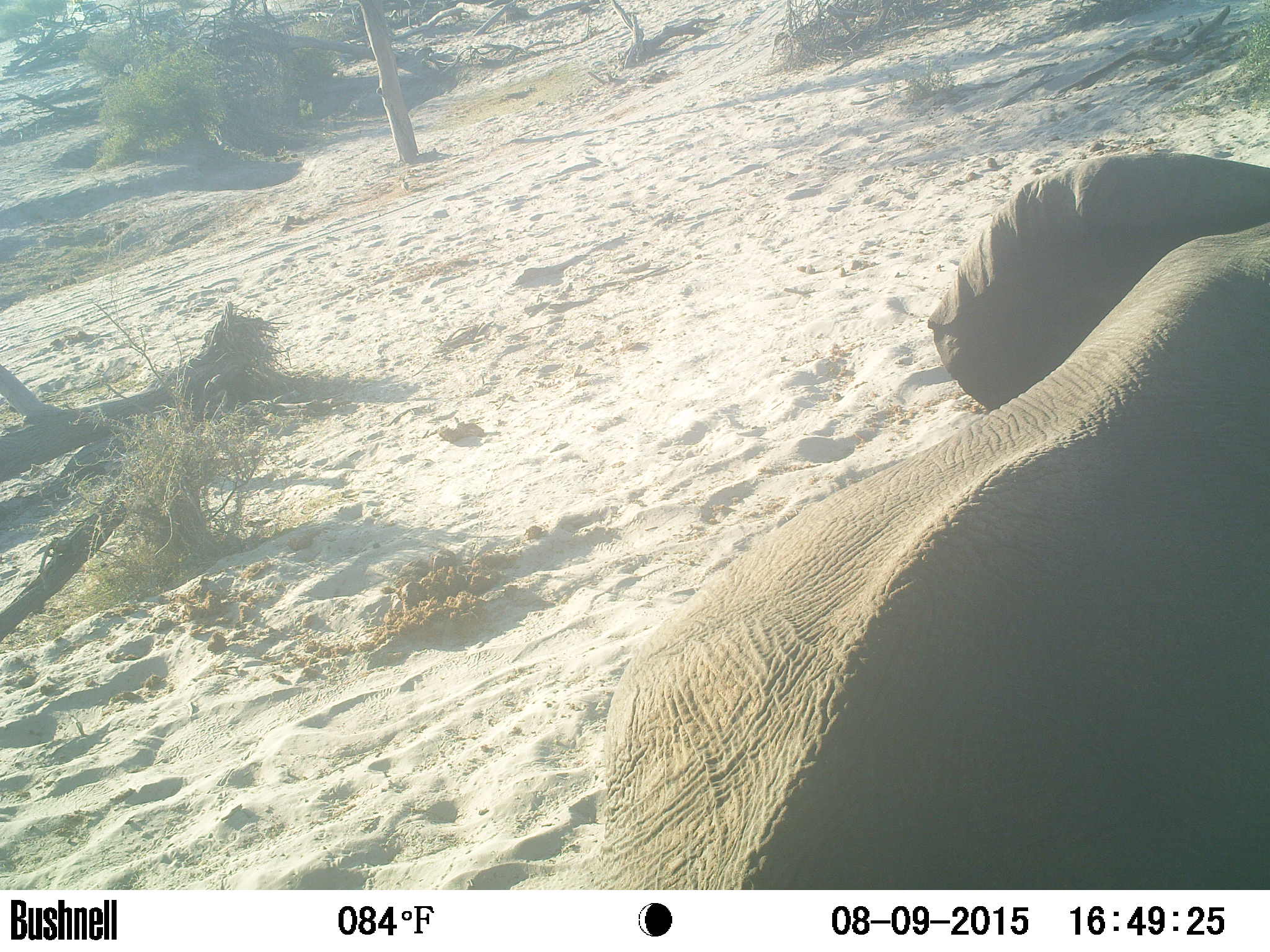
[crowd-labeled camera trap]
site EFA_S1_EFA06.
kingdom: Animalia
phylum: Chordata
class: Mammalia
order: Proboscidea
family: Elephantidae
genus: Loxodonta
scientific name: Loxodonta africana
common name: african bush elephant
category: elephant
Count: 1.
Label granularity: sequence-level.